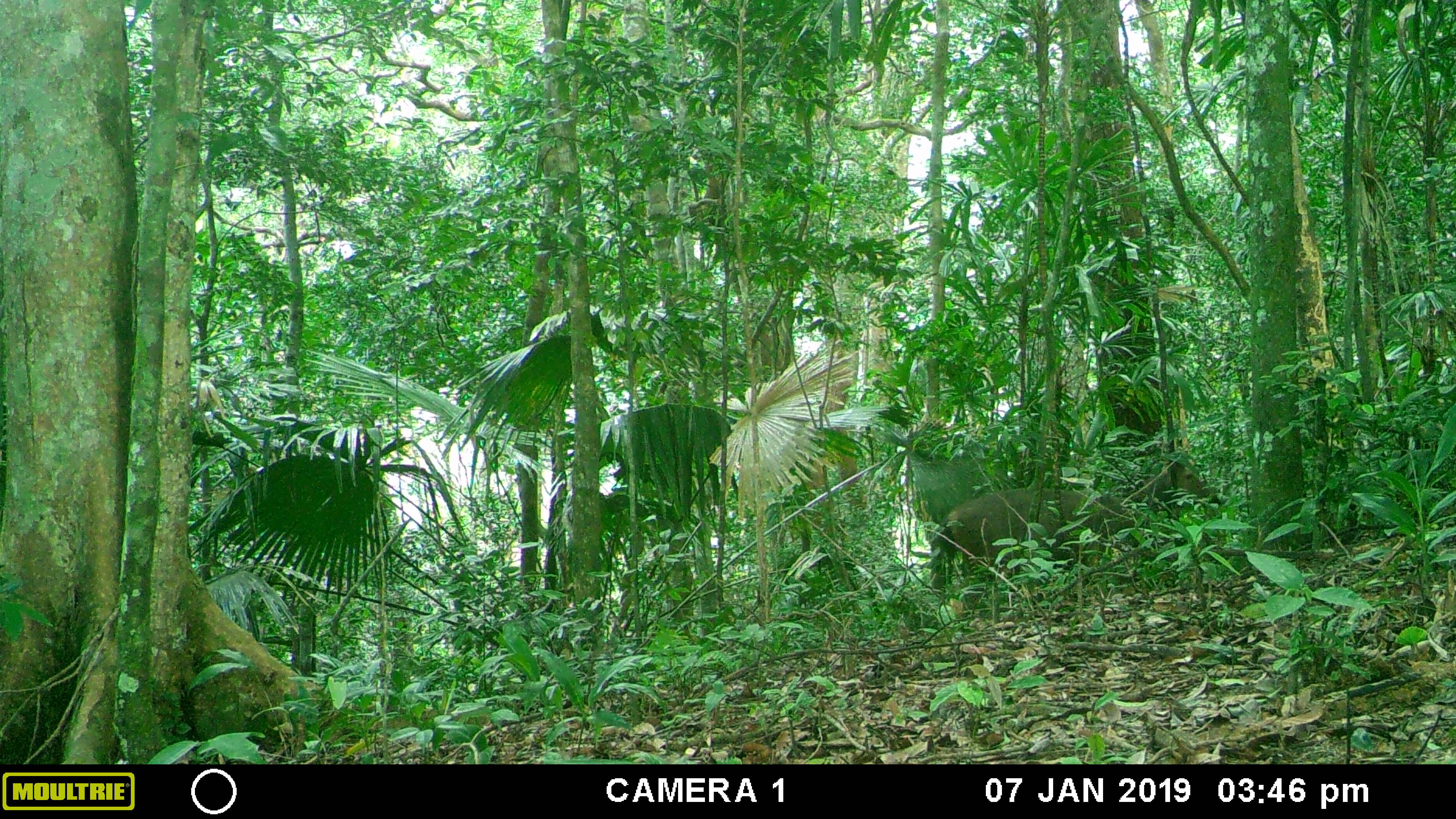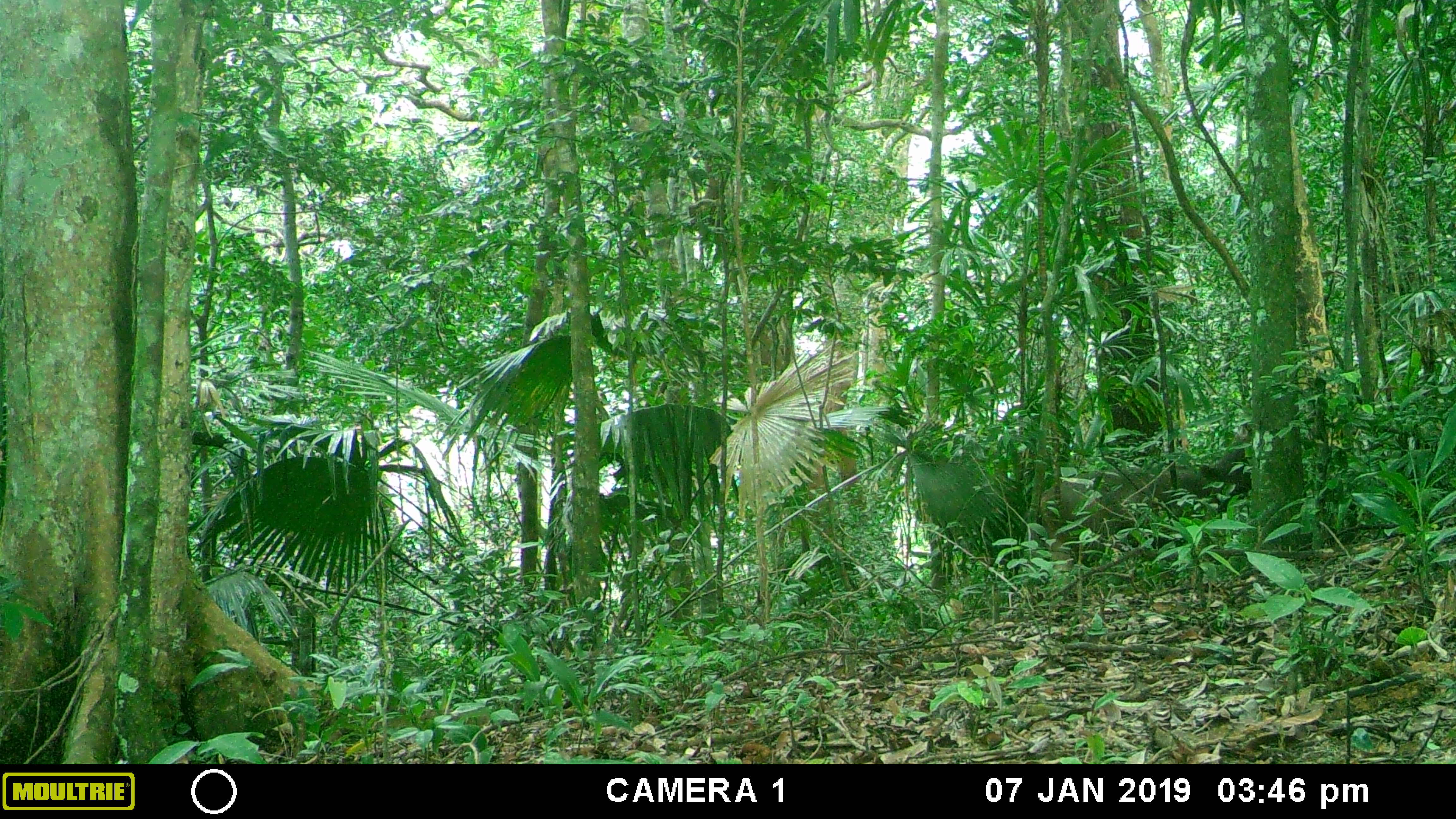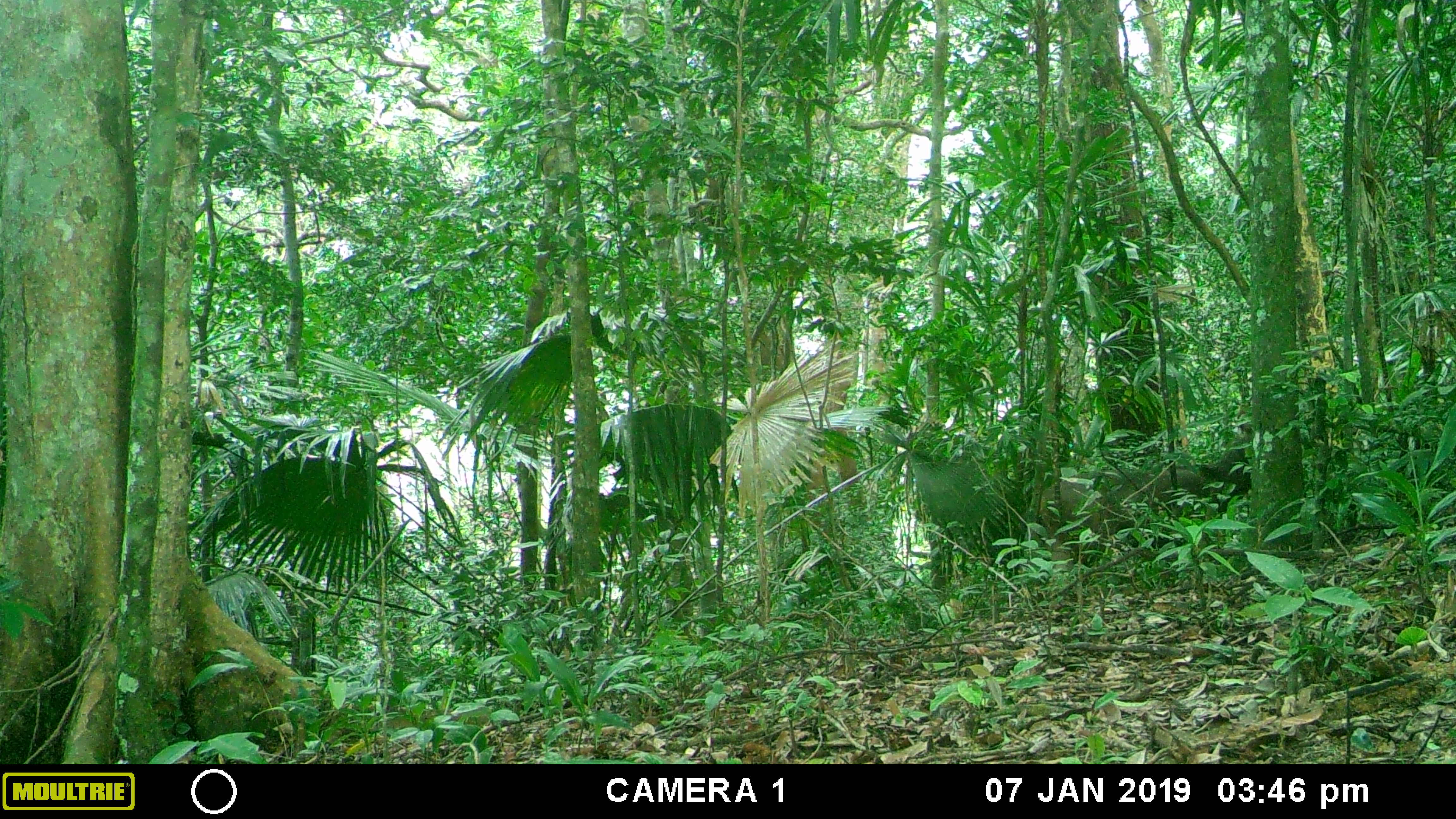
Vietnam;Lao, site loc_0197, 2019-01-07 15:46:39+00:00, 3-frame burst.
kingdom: Animalia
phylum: Chordata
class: Mammalia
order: Artiodactyla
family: Cervidae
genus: Rusa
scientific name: Rusa unicolor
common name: sambar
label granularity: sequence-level